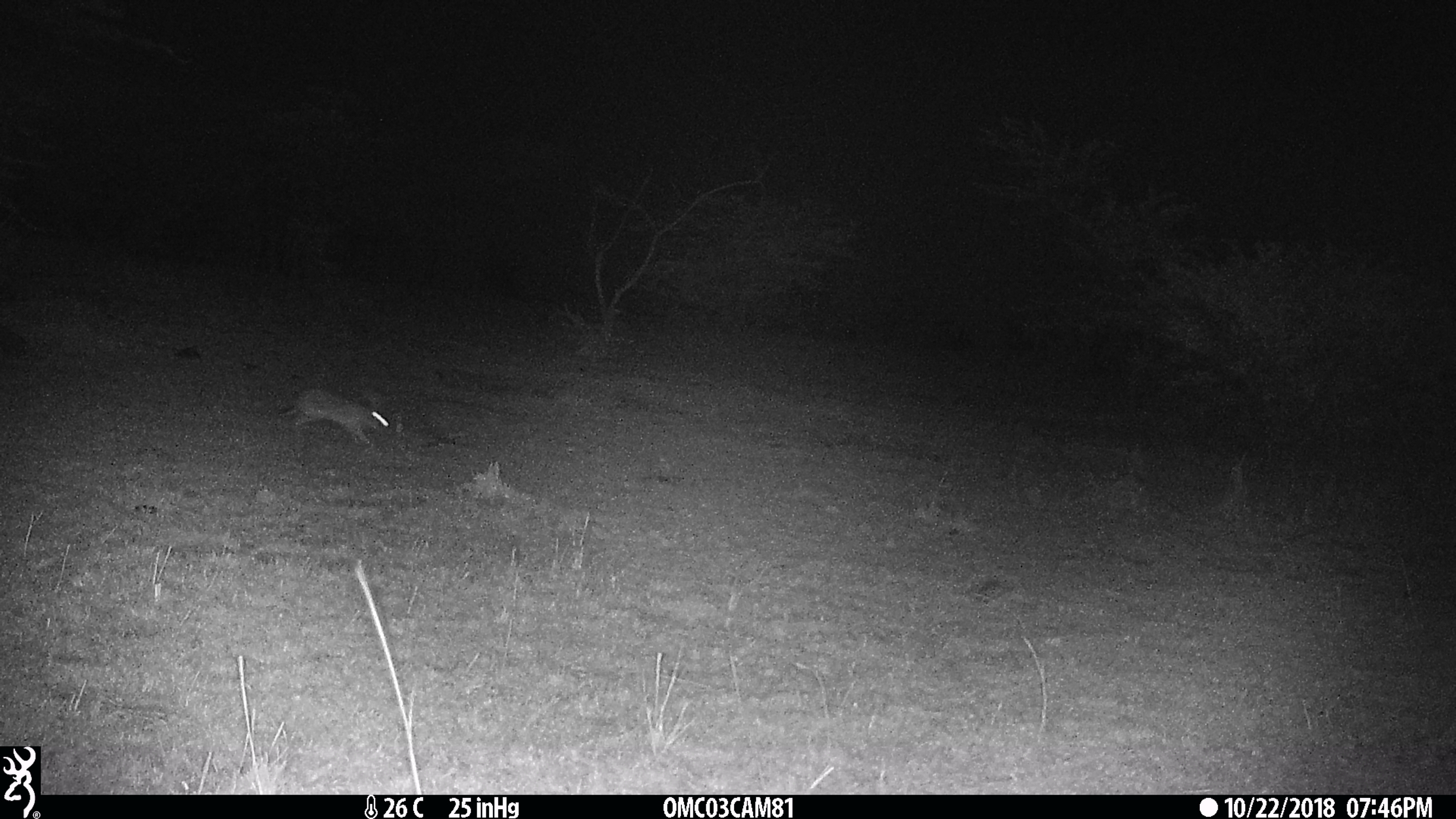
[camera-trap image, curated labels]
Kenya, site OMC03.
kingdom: Animalia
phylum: Chordata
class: Mammalia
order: Lagomorpha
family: Leporidae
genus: Lepus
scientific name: Lepus capensis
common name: cape hare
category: hare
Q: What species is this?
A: Hare (cape hare) (Lepus capensis).